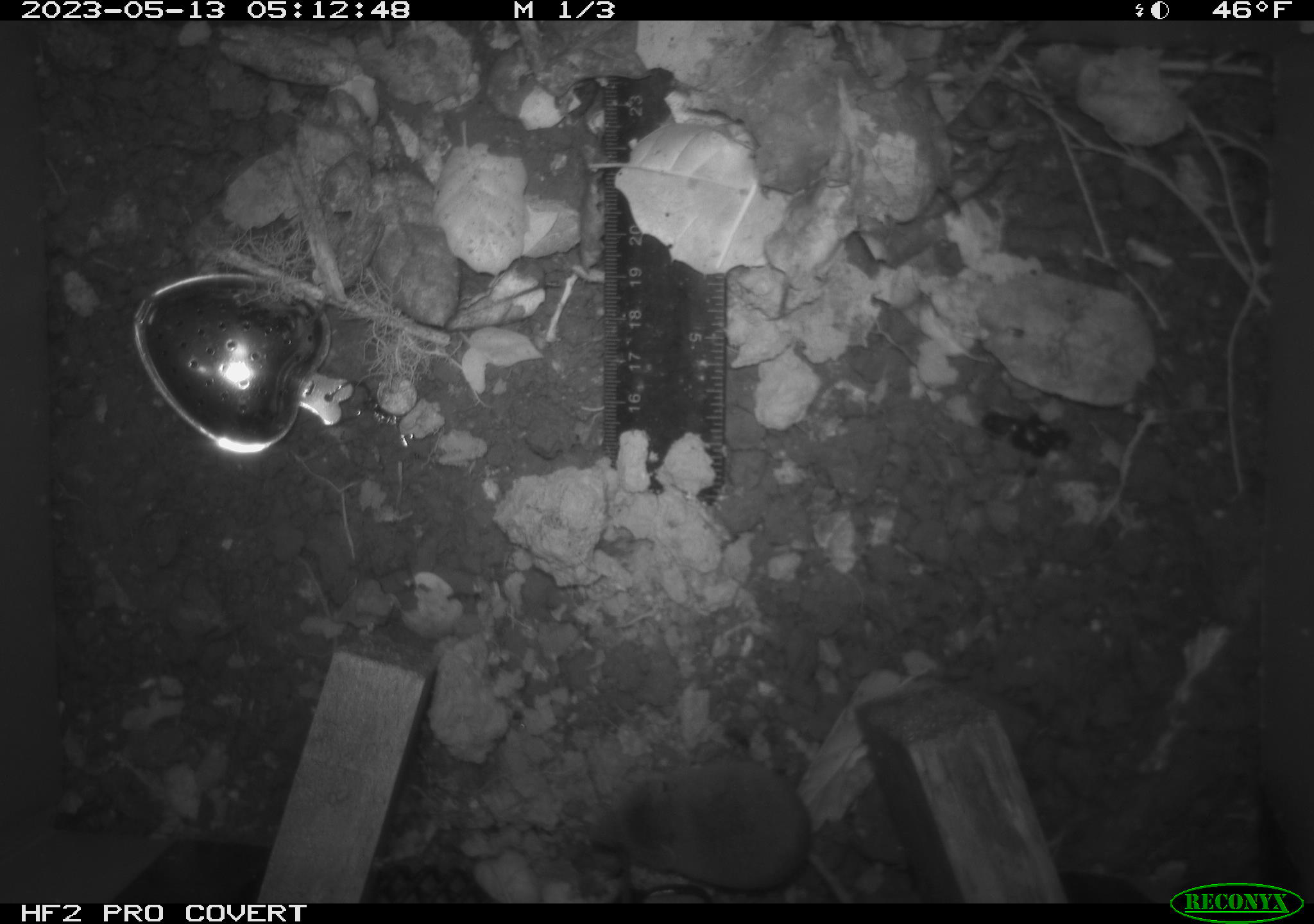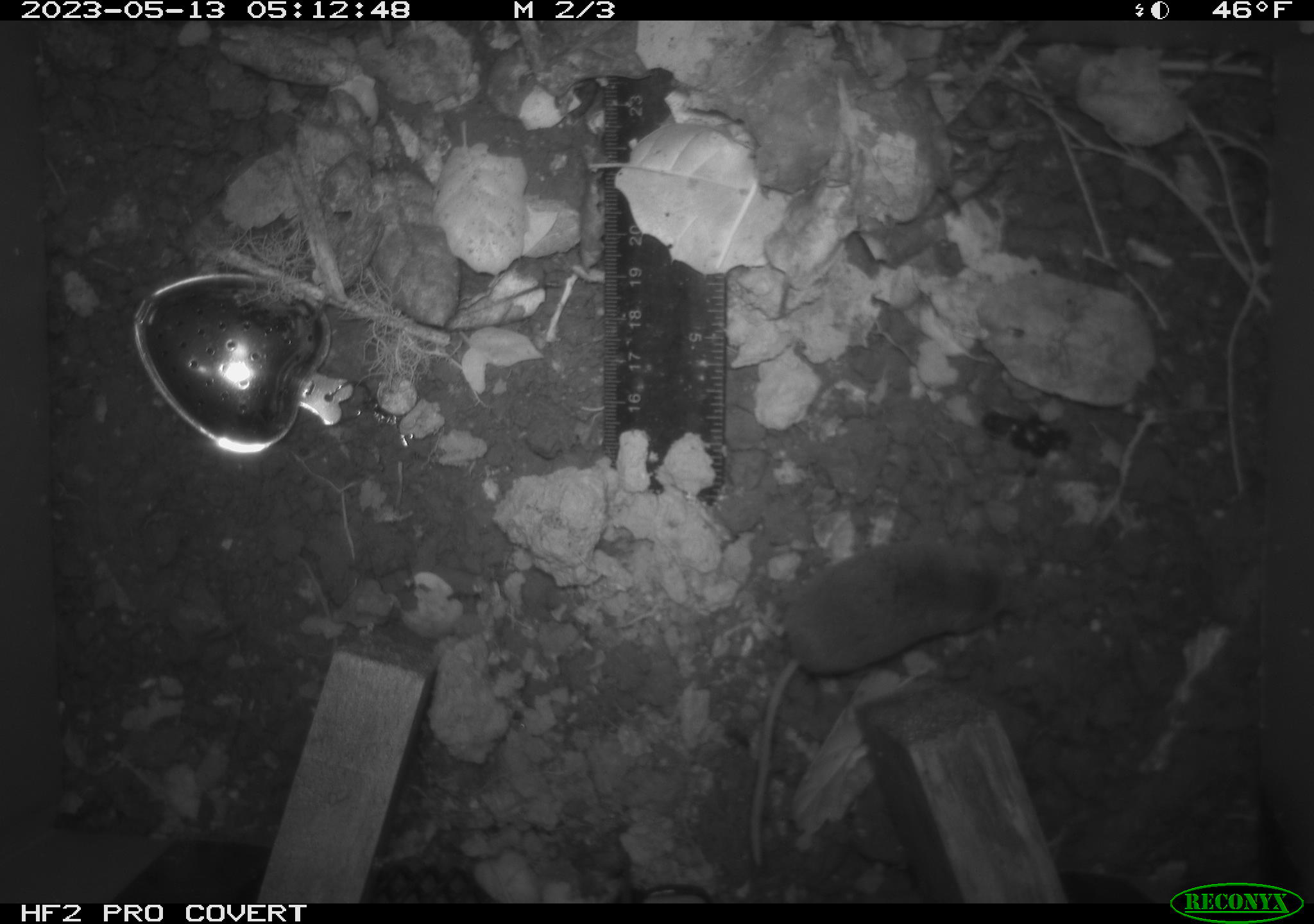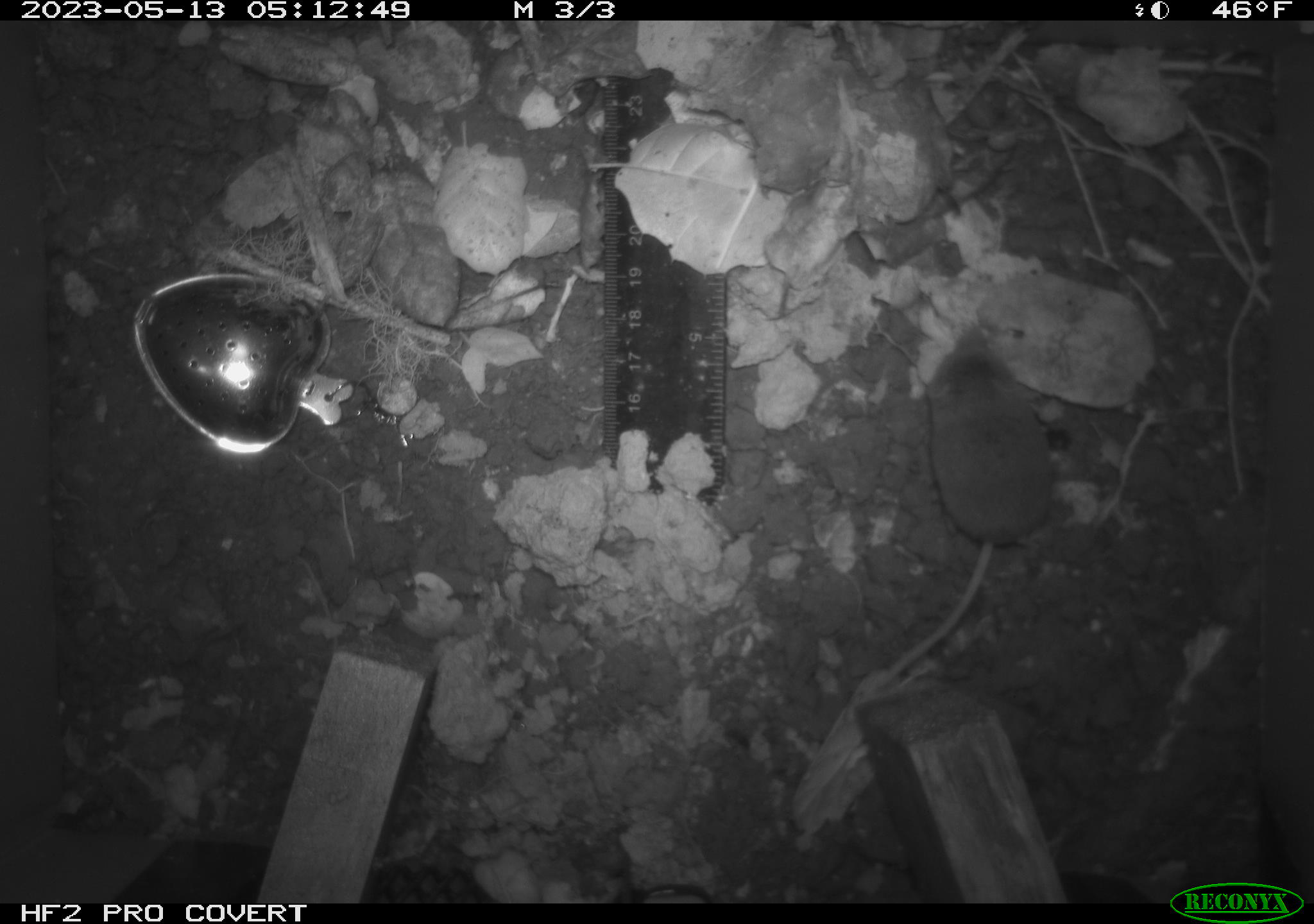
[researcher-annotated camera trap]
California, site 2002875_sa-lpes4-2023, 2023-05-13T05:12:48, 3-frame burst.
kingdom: Animalia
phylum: Chordata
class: Mammalia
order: Eulipotyphla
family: Soricidae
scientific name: Soricidae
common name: shrews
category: soricidae family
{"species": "soricidae family (shrews) (Soricidae)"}